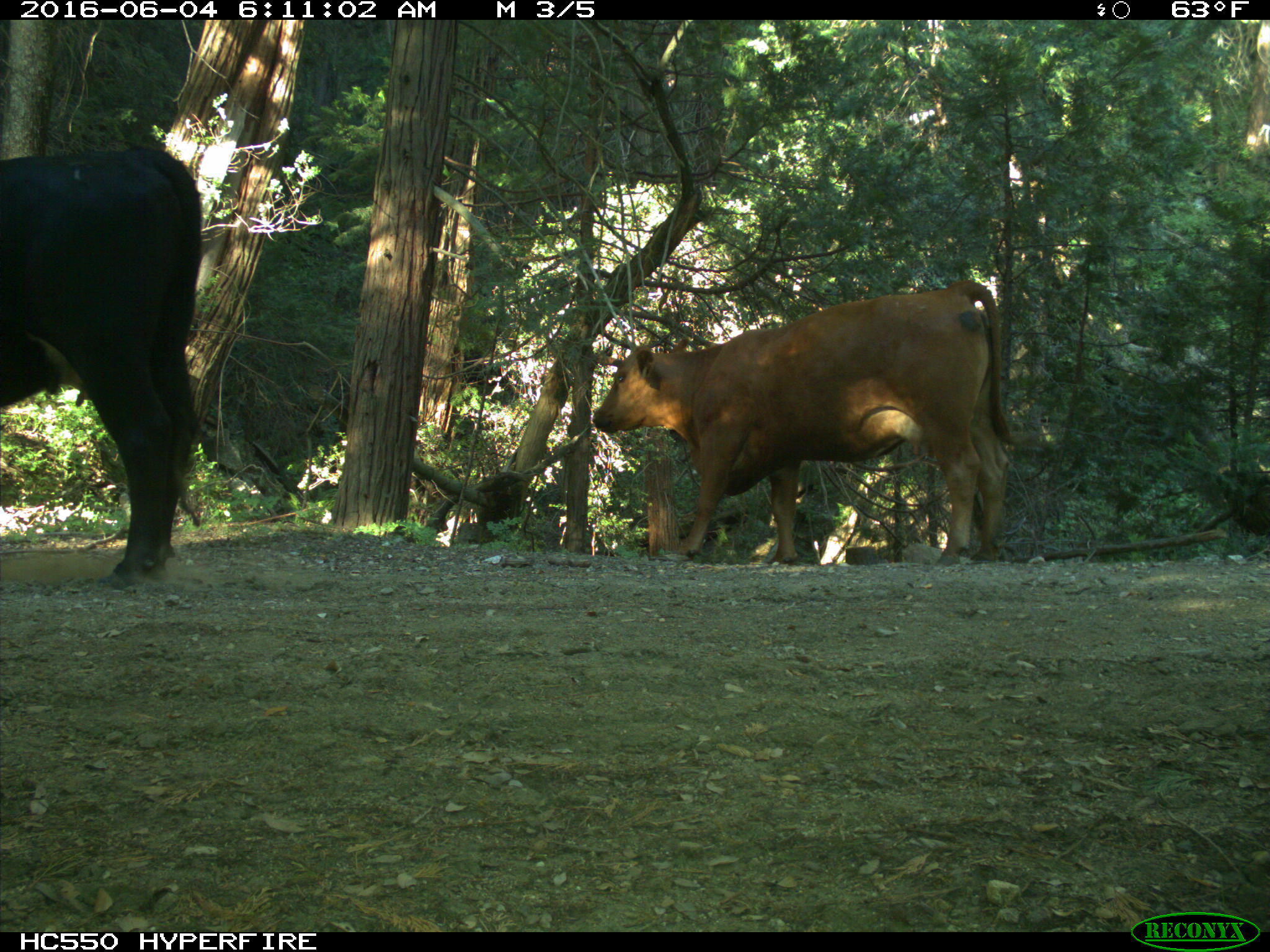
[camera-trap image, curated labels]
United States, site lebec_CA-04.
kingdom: Animalia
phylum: Chordata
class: Mammalia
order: Artiodactyla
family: Bovidae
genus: Bos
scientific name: Bos taurus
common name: domestic cow